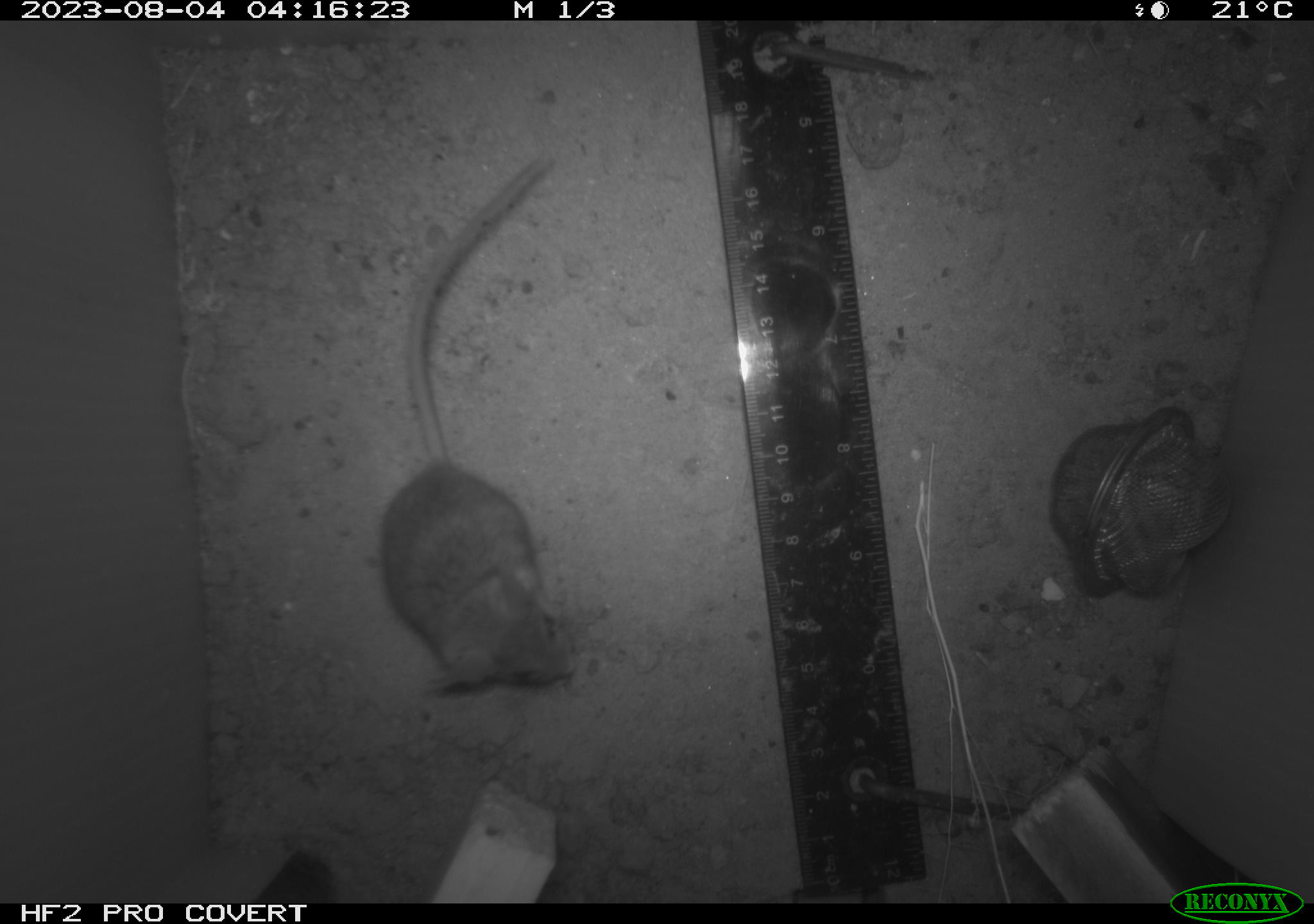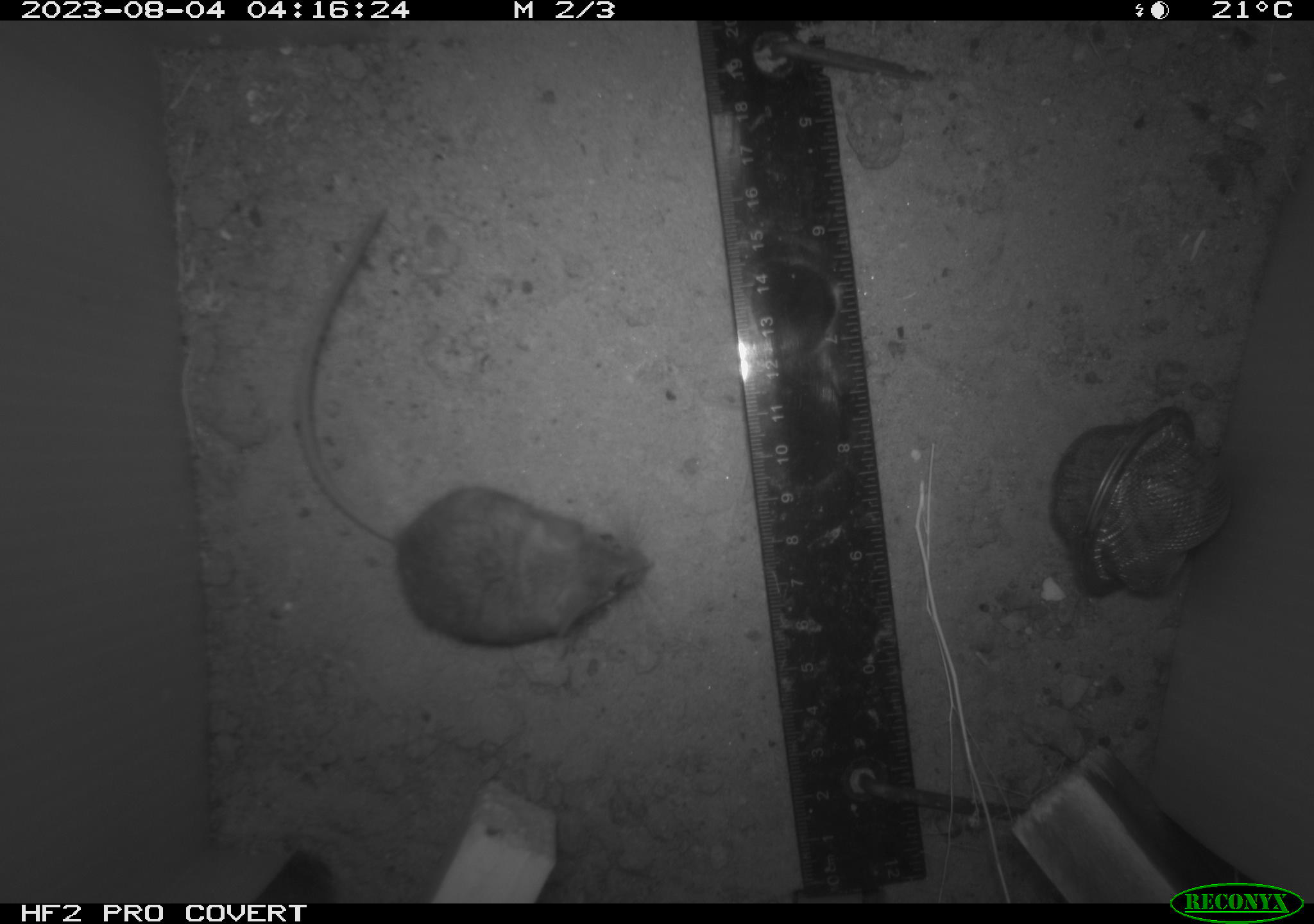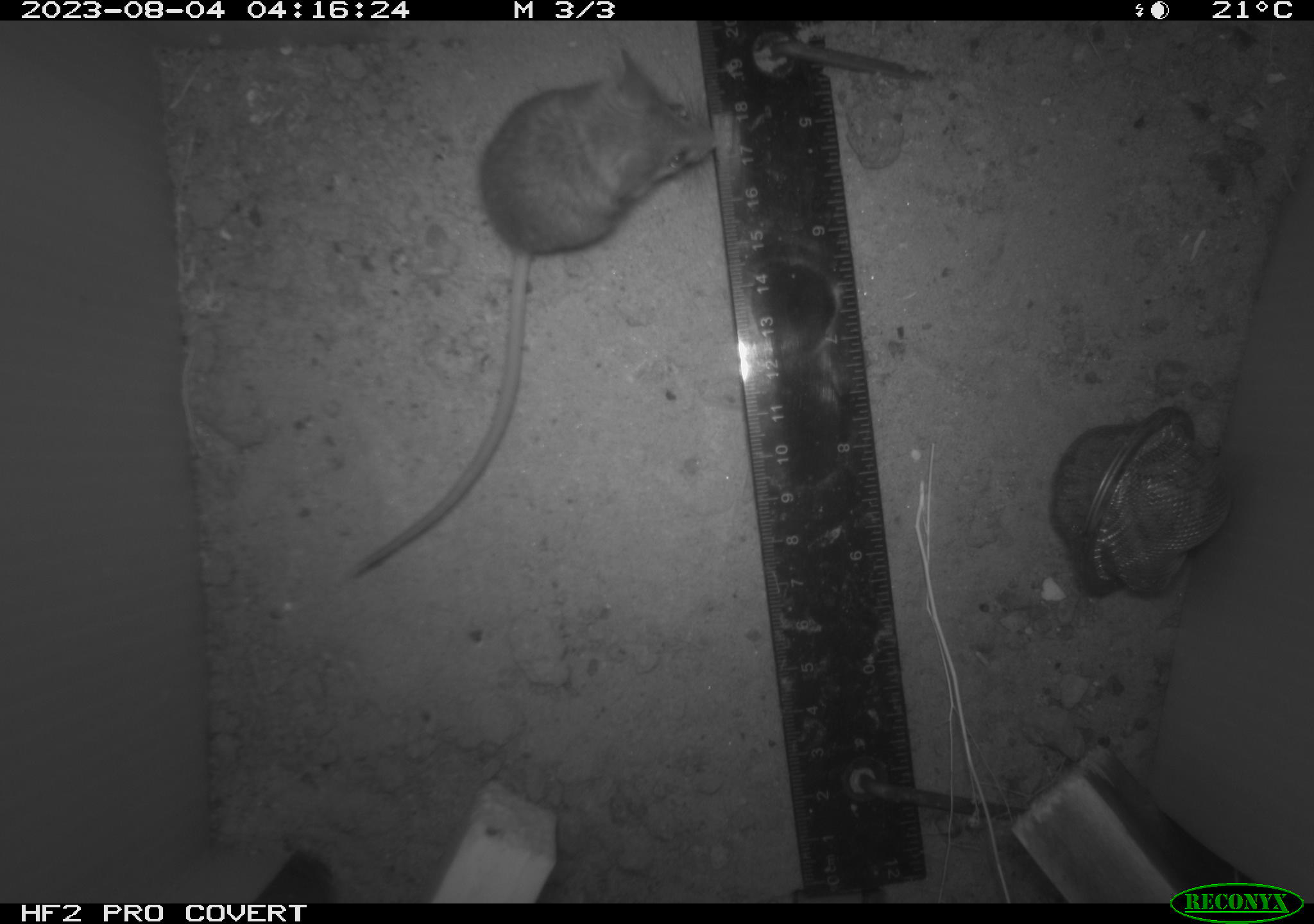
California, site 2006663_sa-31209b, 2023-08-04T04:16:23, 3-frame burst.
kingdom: Animalia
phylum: Chordata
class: Mammalia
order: Rodentia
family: Cricetidae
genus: Peromyscus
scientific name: Peromyscus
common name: deer mice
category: peromyscus species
Peromyscus species (deer mice) (Peromyscus).